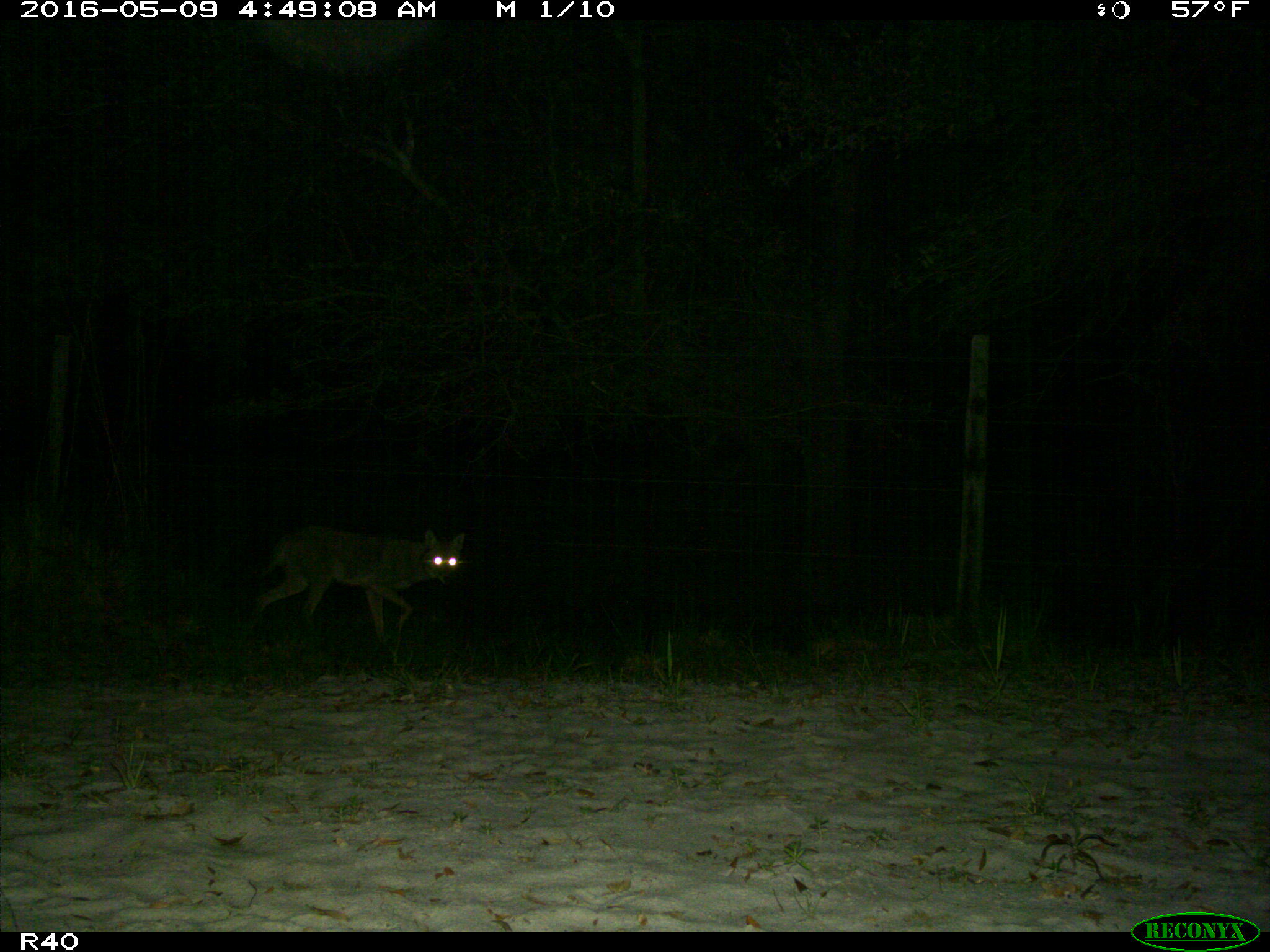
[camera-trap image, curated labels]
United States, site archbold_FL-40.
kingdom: Animalia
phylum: Chordata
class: Mammalia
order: Carnivora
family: Felidae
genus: Lynx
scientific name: Lynx rufus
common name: bobcat